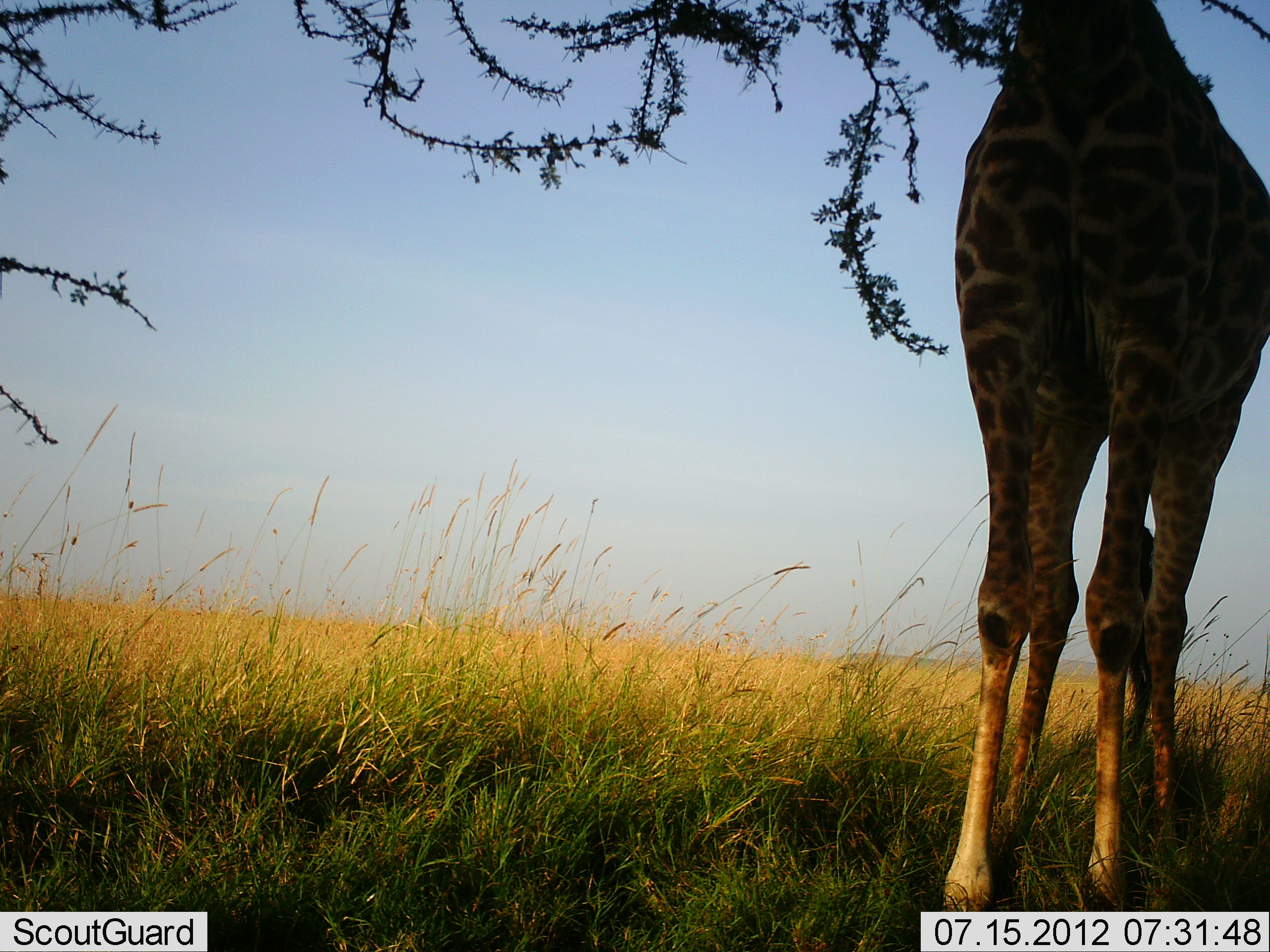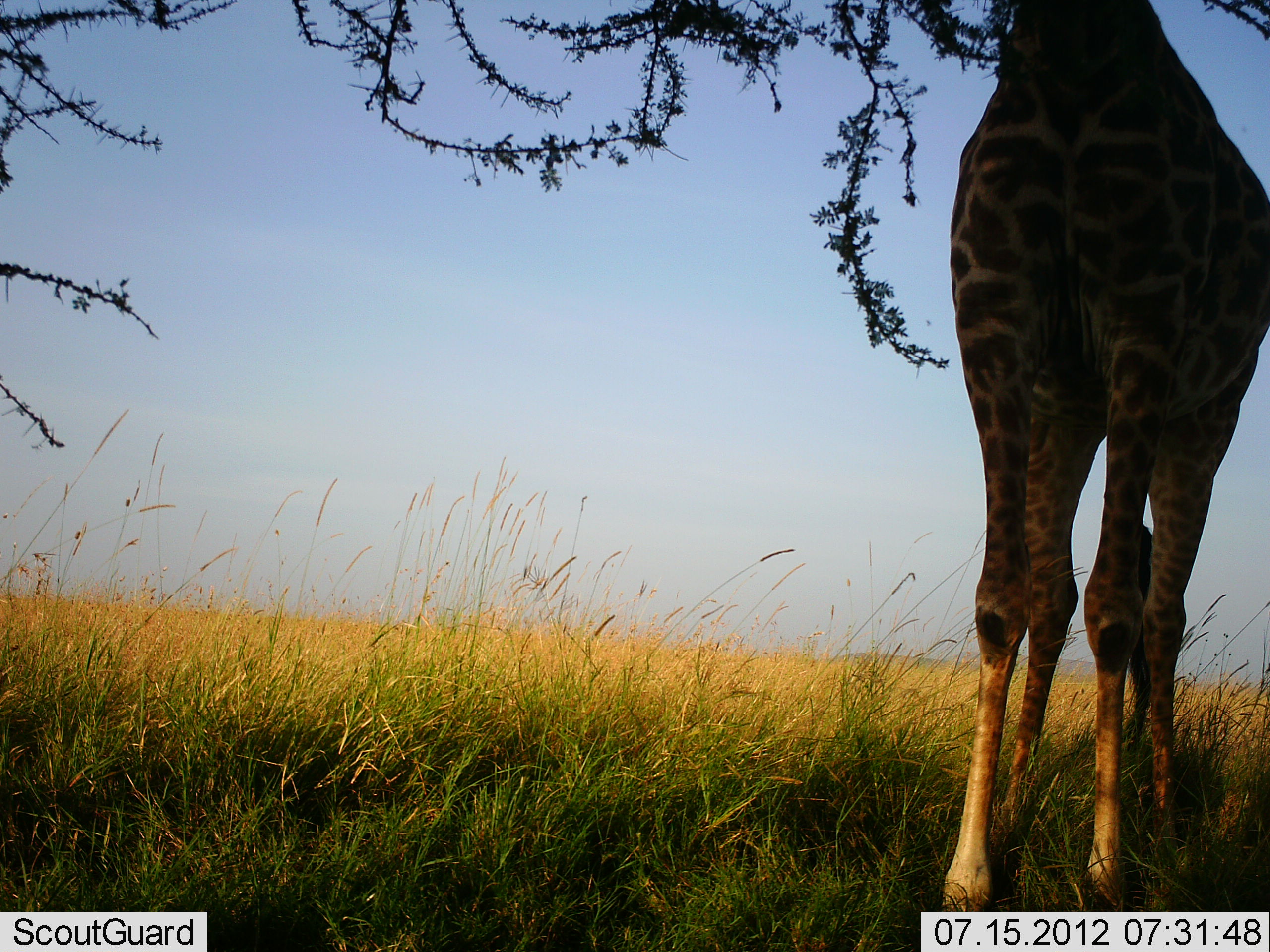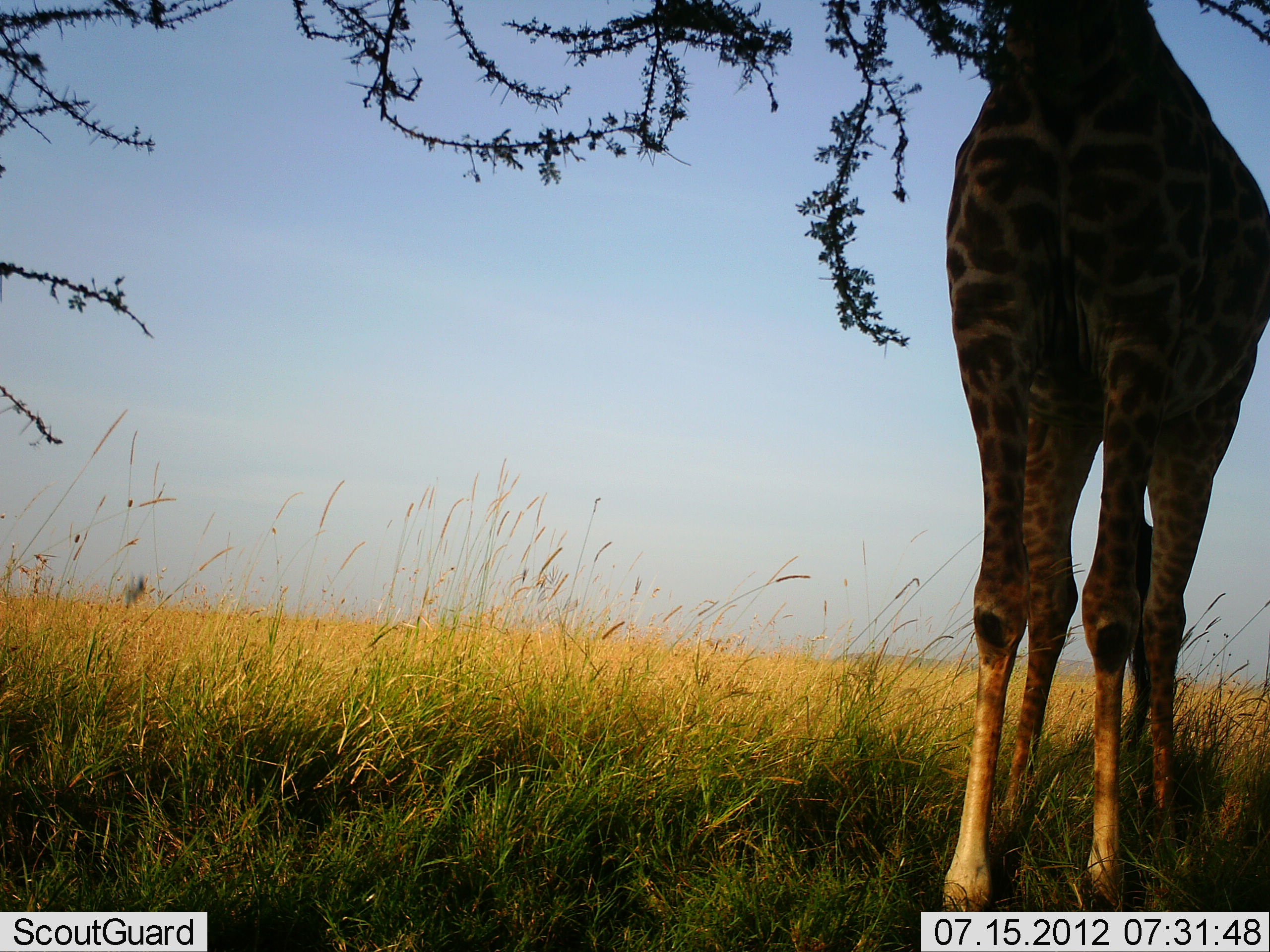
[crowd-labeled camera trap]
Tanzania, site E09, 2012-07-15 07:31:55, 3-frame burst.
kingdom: Animalia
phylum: Chordata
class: Mammalia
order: Artiodactyla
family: Giraffidae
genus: Giraffa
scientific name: Giraffa camelopardalis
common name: giraffe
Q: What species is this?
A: Giraffe (Giraffa camelopardalis).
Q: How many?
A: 1.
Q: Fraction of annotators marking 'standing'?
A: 60%.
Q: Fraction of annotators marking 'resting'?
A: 0%.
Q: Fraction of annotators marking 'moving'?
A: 0%.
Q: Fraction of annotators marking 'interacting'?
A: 0%.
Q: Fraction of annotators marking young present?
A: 0%.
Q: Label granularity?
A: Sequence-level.